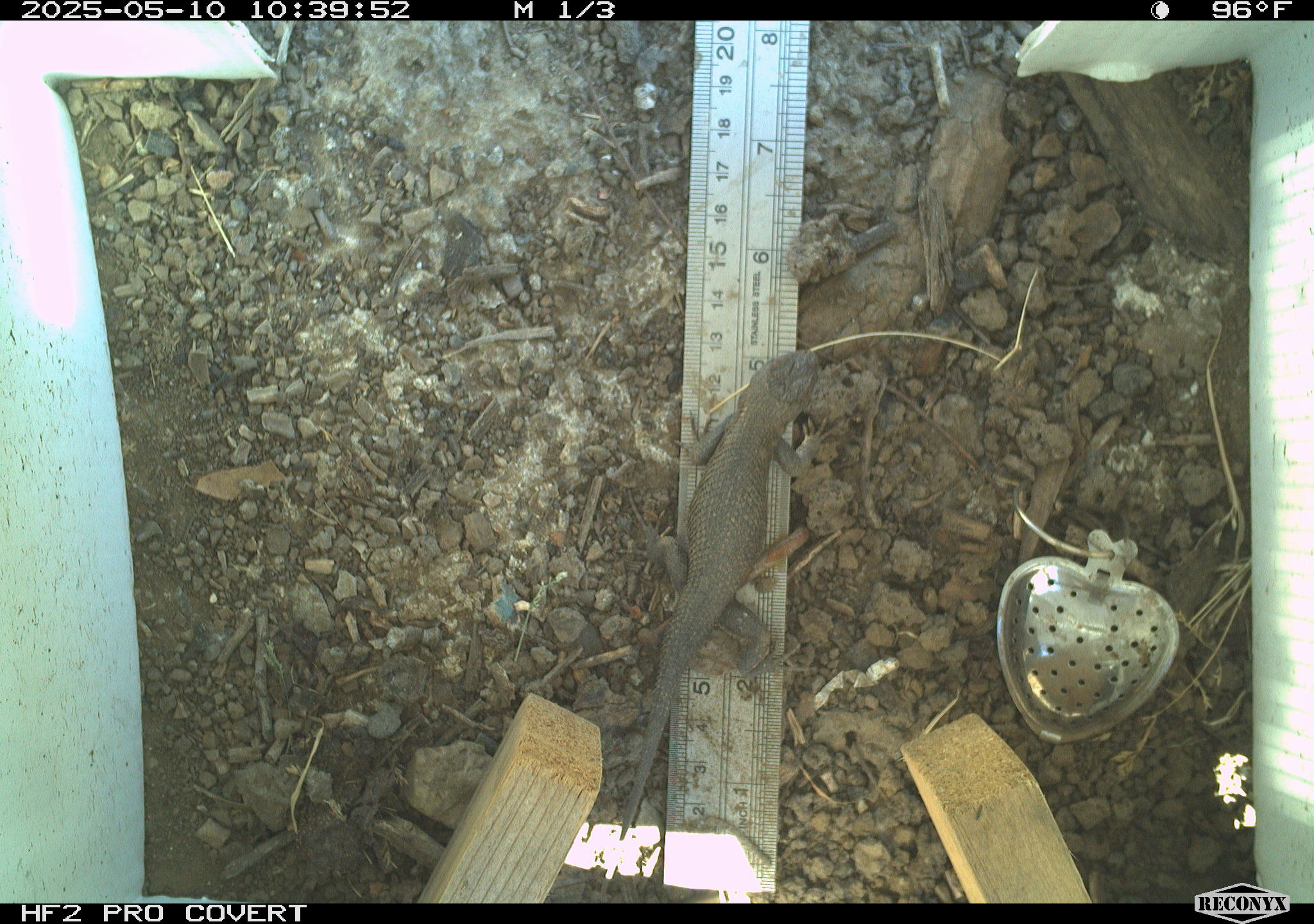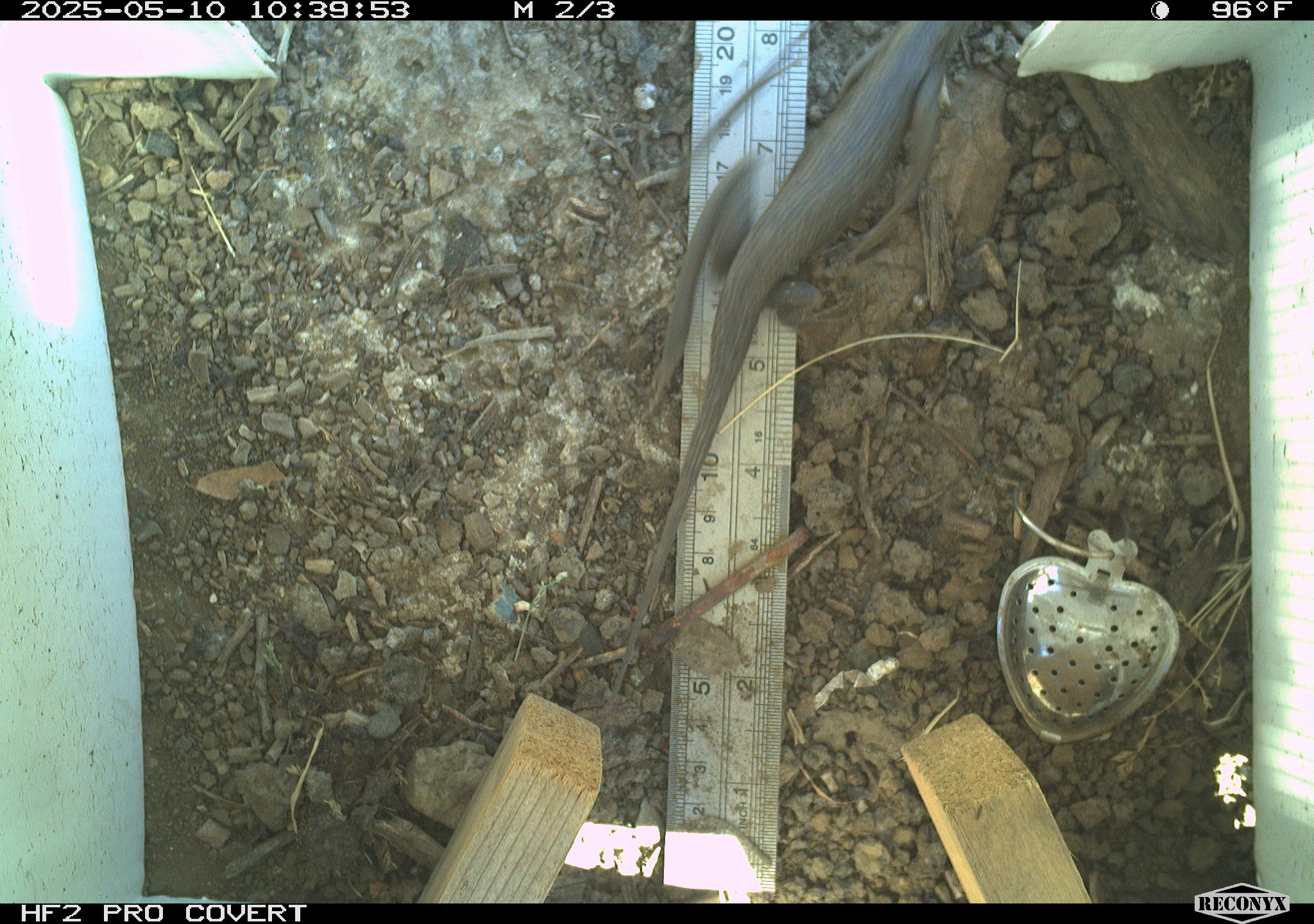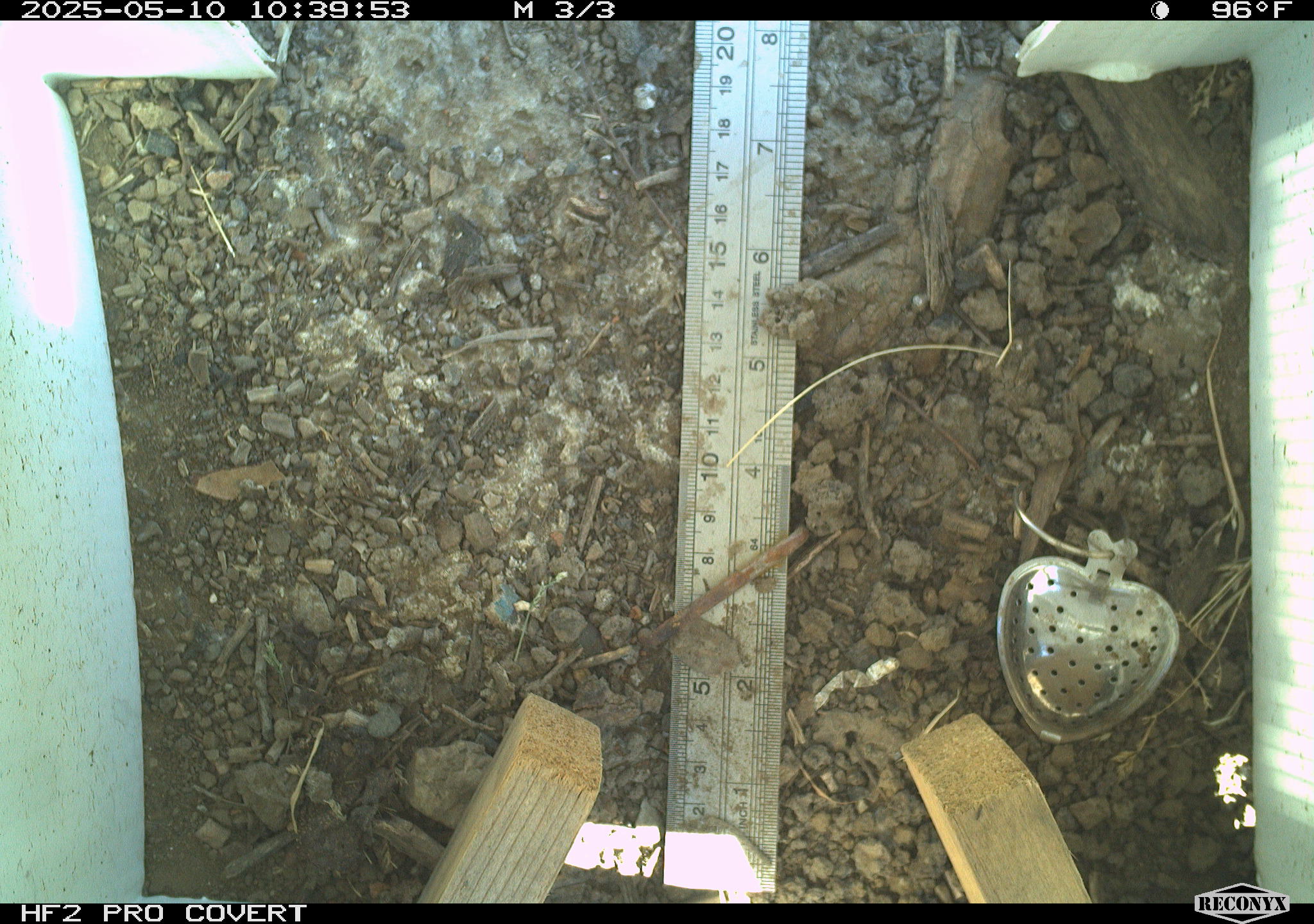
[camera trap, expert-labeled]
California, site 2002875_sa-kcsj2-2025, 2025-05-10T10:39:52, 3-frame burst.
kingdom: Animalia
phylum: Chordata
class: Reptilia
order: Squamata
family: Phrynosomatidae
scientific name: Phrynosomatidae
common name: north american spiny lizards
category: sceloporus/uta species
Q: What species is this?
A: Sceloporus/uta species (north american spiny lizards) (Phrynosomatidae).